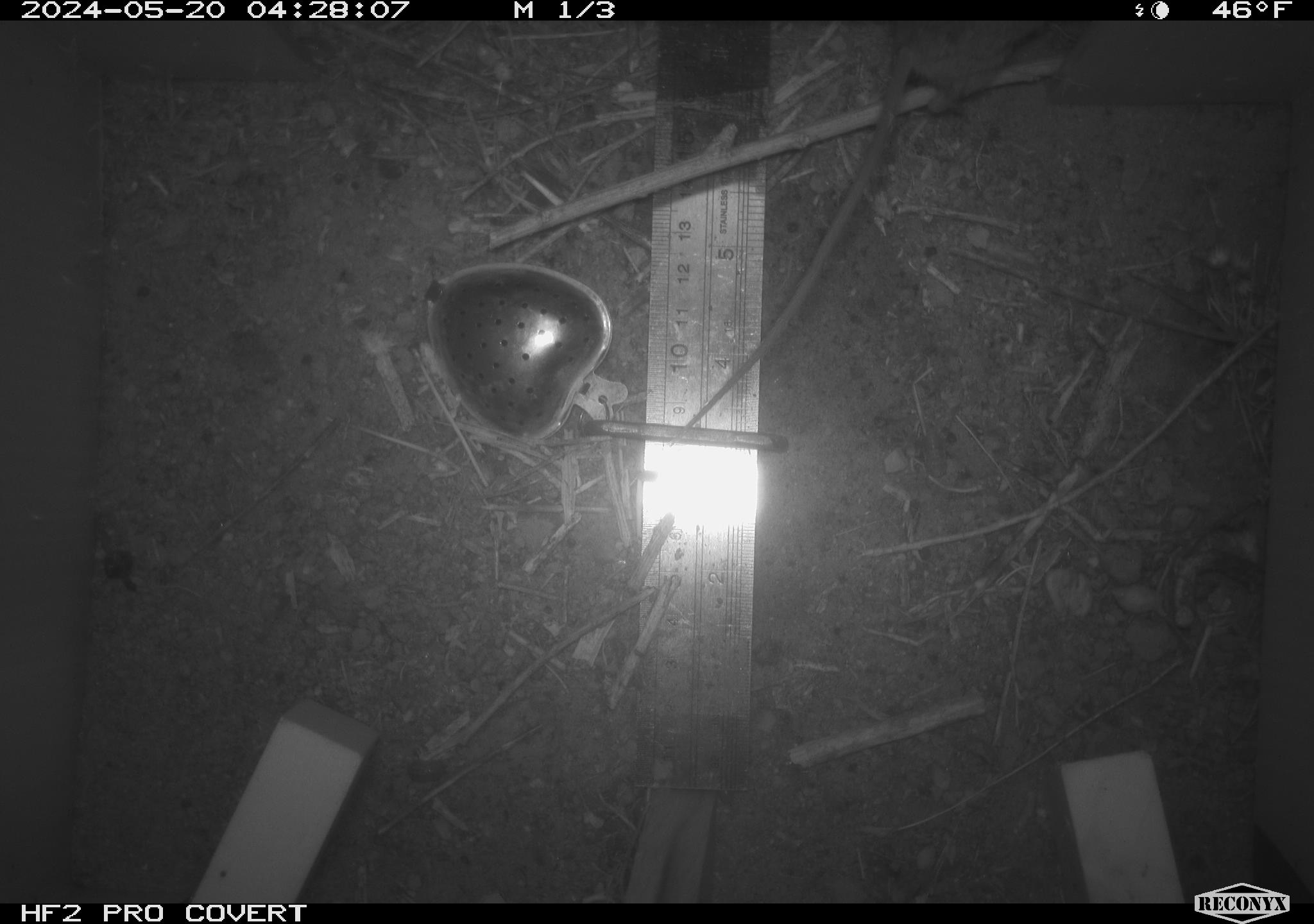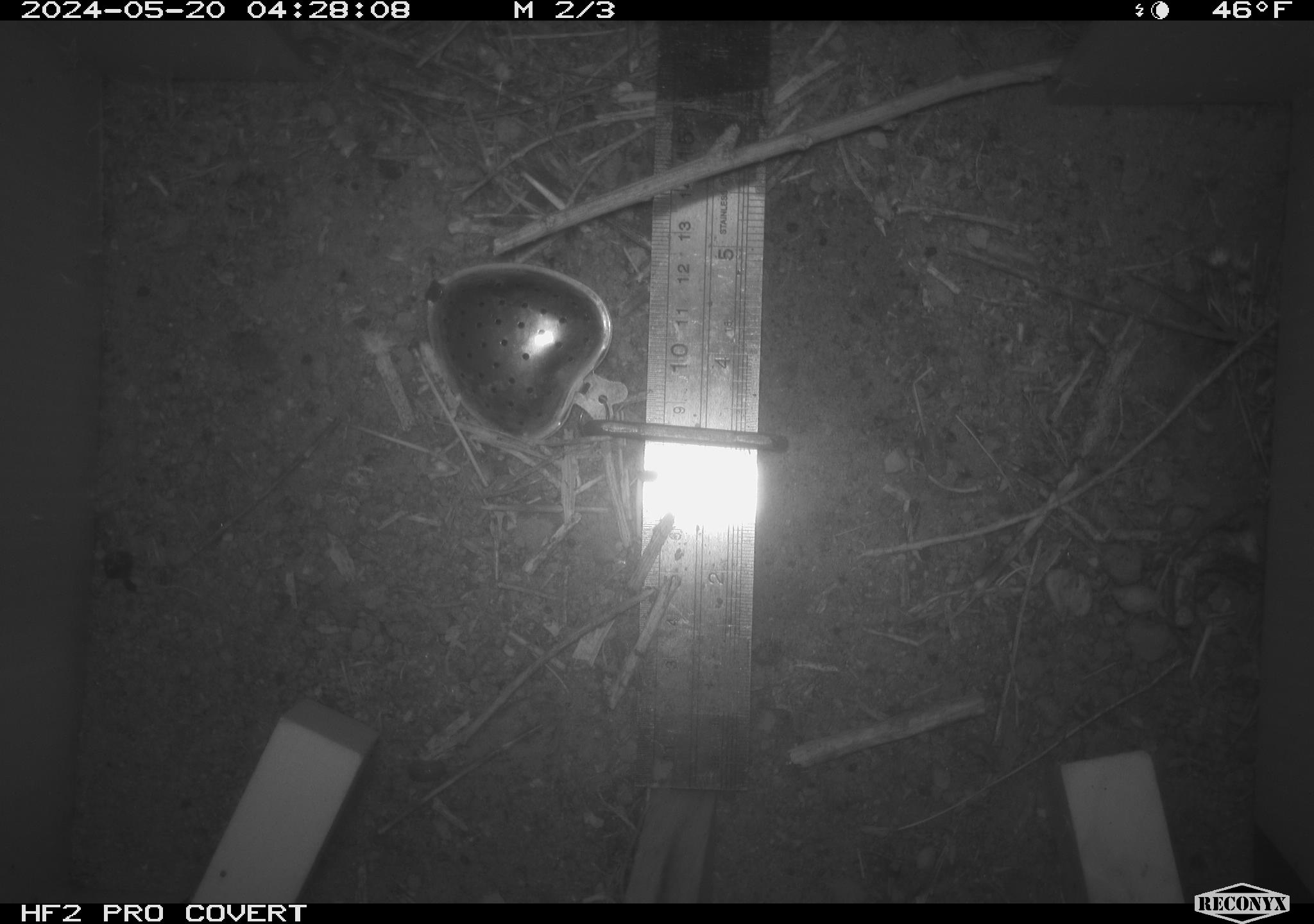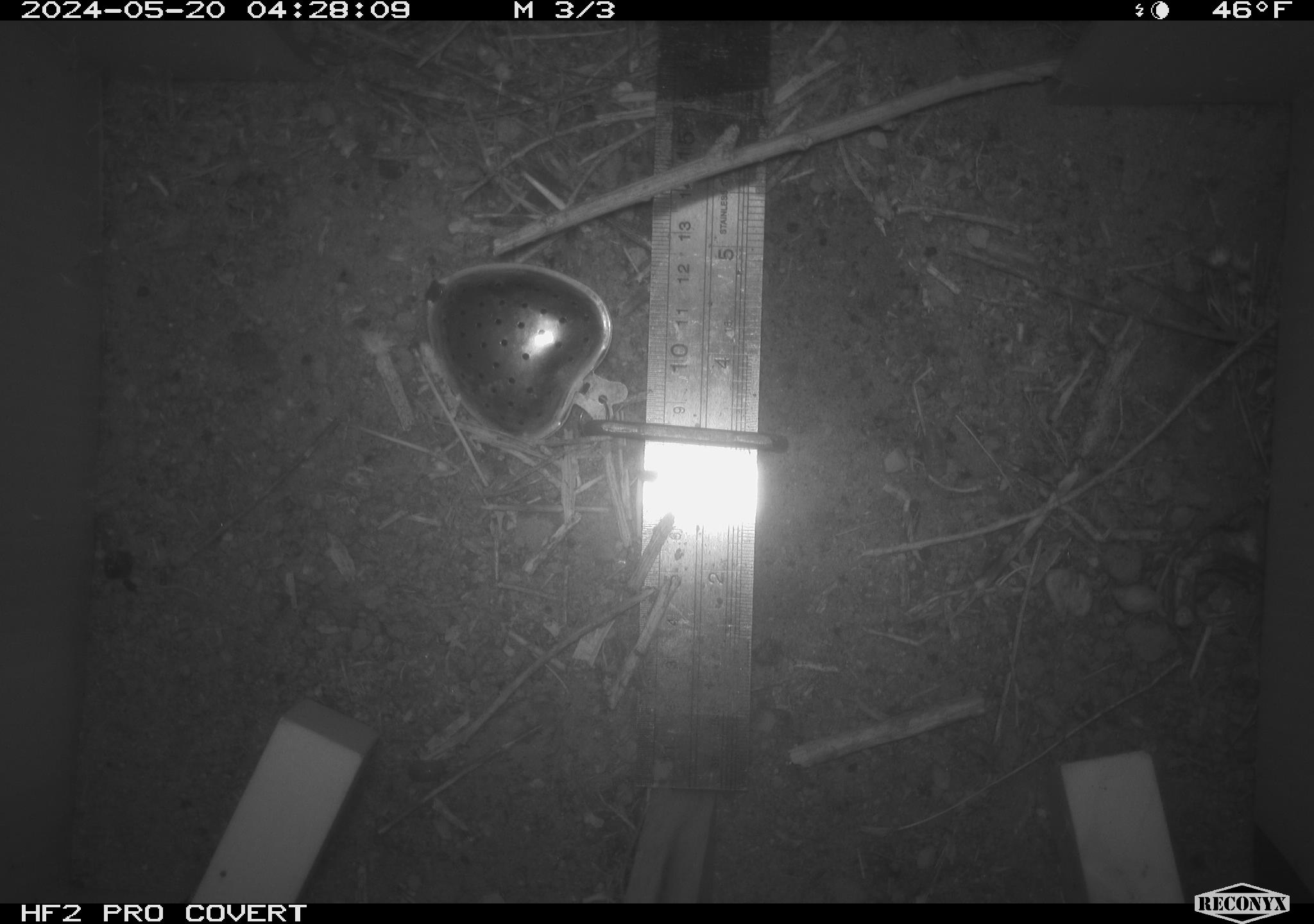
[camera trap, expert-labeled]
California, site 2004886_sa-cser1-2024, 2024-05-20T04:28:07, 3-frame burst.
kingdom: Animalia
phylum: Chordata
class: Mammalia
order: Rodentia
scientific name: Rodentia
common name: rodent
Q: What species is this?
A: Rodent (Rodentia).